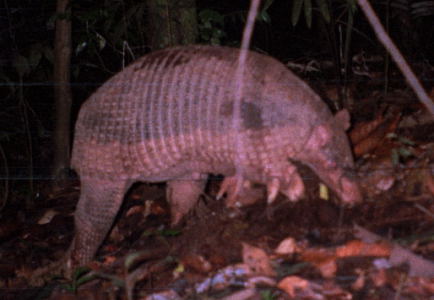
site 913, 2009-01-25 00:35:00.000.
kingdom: Animalia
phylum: Chordata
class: Mammalia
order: Cingulata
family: Chlamyphoridae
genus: Priodontes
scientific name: Priodontes maximus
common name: giant armadillo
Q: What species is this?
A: Priodontes maximus (giant armadillo).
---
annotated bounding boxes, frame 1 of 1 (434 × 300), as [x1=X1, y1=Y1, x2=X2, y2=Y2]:
priodontes maximus: [x1=66, y1=42, x2=365, y2=274]